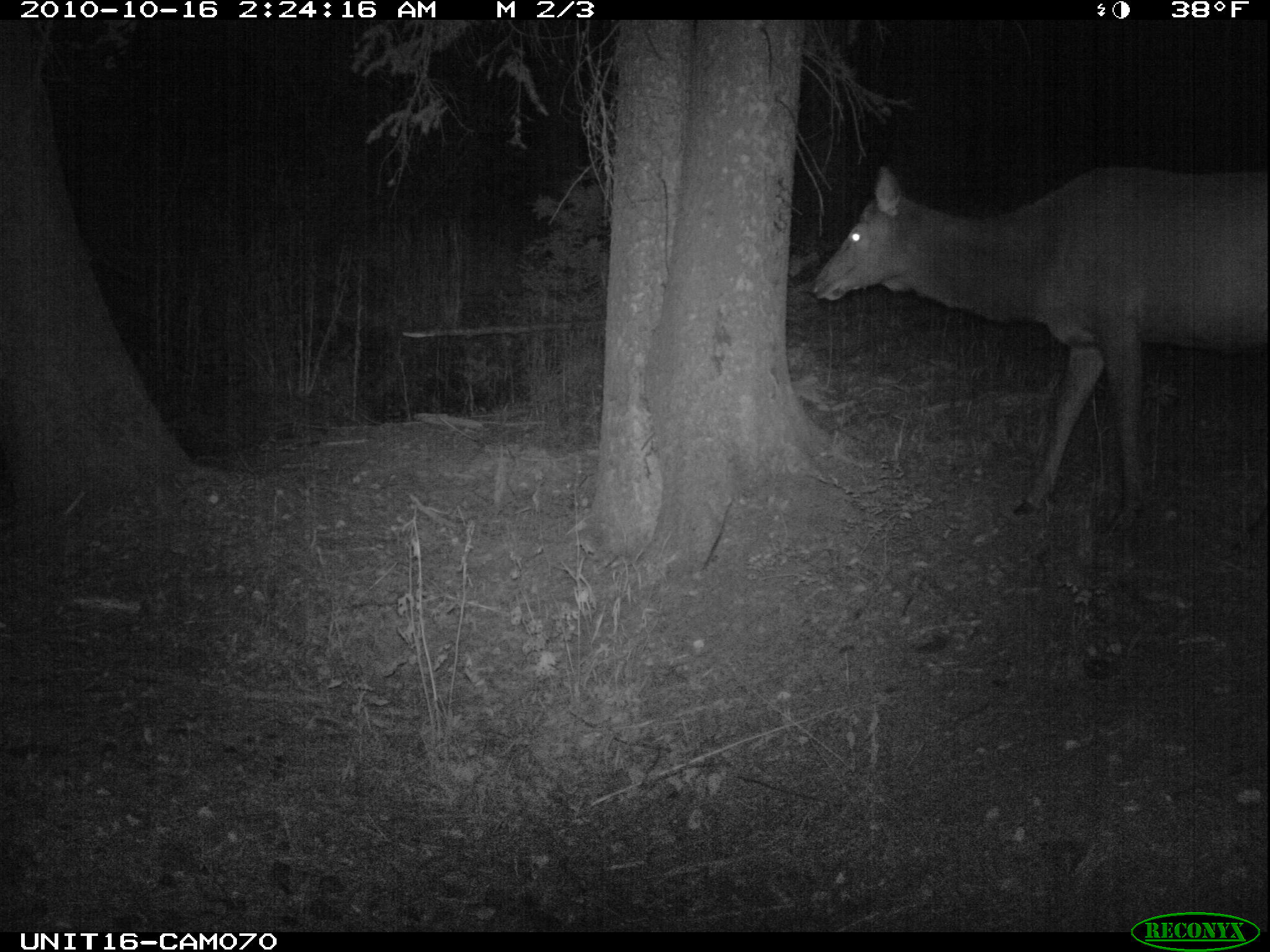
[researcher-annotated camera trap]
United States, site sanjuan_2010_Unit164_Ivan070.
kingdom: Animalia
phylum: Chordata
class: Mammalia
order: Artiodactyla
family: Cervidae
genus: Cervus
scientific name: Cervus elaphus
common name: red deer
Cervus elaphus (red deer).